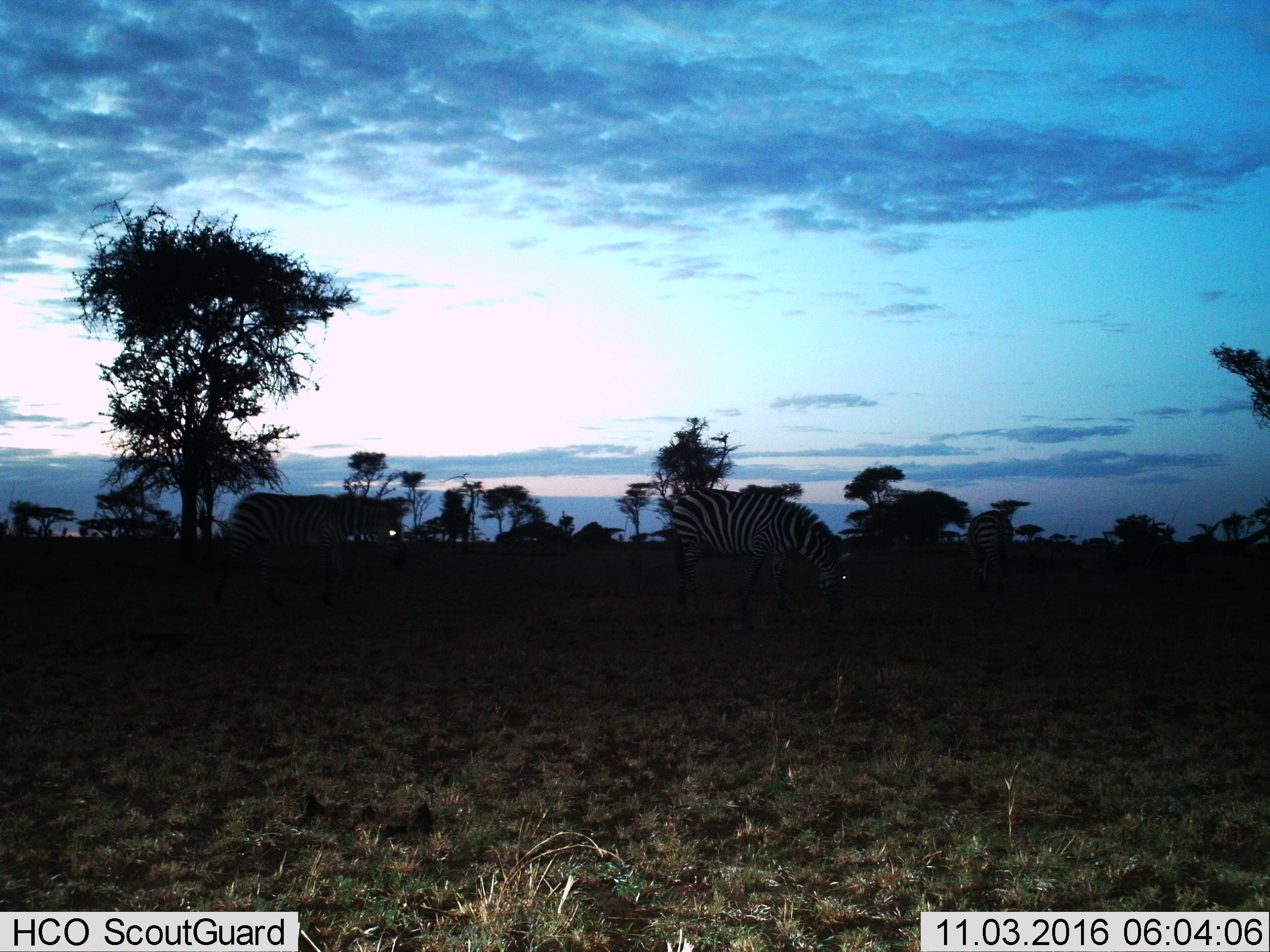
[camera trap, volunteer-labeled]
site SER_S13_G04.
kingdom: Animalia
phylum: Chordata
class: Mammalia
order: Perissodactyla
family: Equidae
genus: Equus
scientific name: Equus quagga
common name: plains zebra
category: zebraplains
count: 3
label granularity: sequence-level